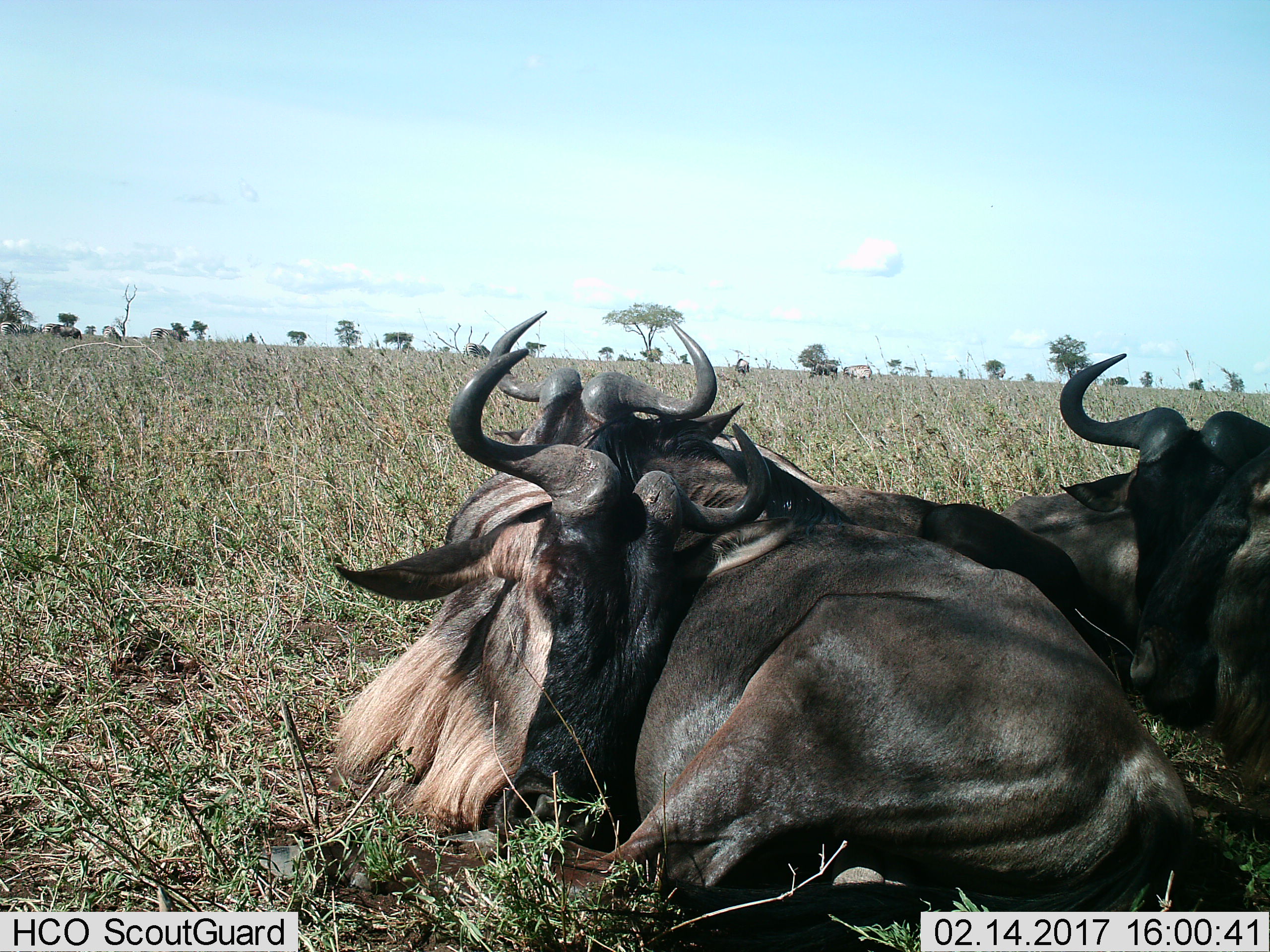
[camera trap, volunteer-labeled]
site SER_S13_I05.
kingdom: Animalia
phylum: Chordata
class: Mammalia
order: Artiodactyla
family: Bovidae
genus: Connochaetes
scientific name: Connochaetes taurinus taurinus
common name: blue wildebeest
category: wildebeestblue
Wildebeestblue (blue wildebeest) (Connochaetes taurinus taurinus), count 3. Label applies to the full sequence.